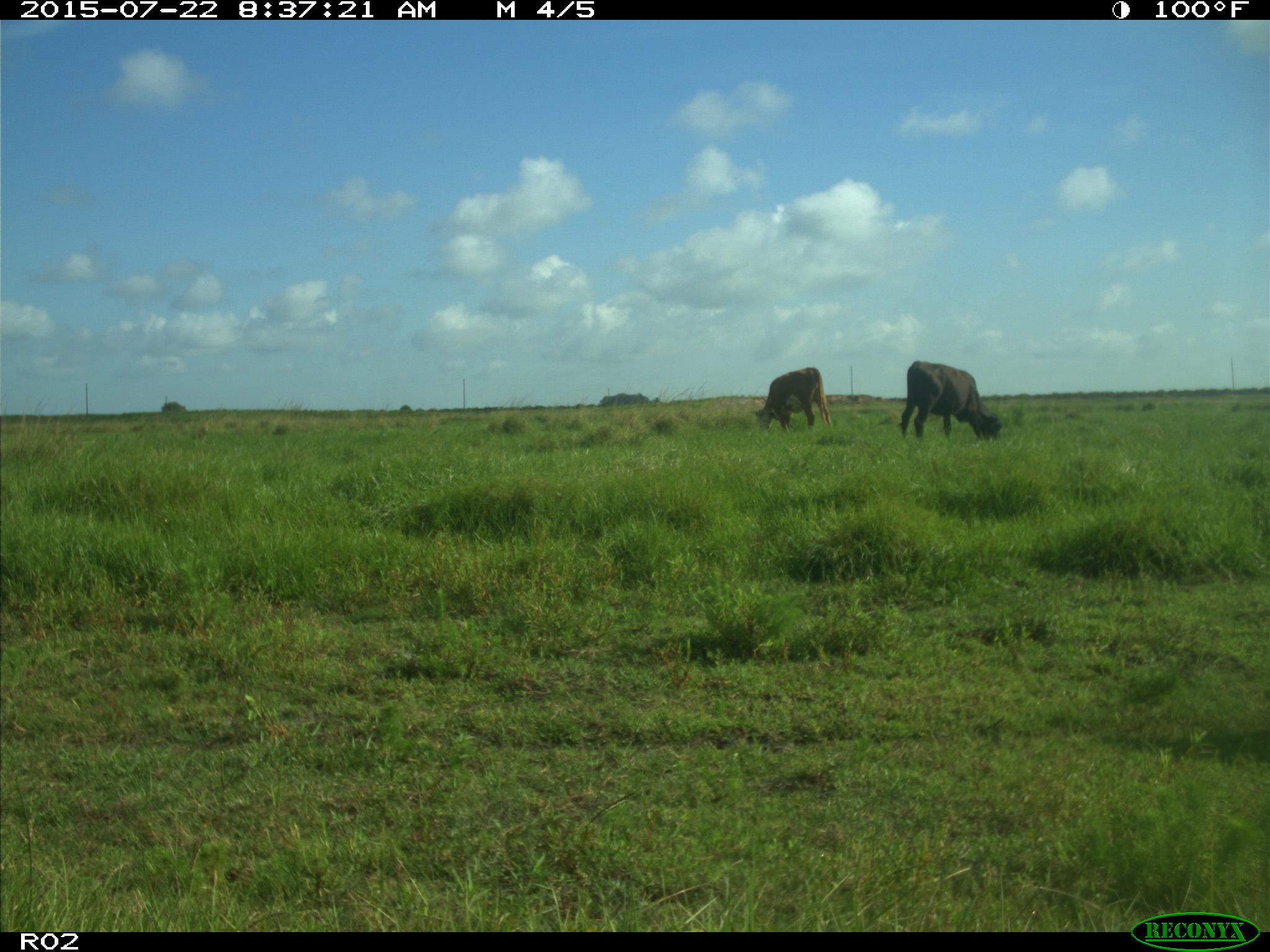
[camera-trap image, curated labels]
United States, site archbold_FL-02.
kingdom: Animalia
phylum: Chordata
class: Mammalia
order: Artiodactyla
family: Bovidae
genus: Bos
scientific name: Bos taurus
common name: domestic cow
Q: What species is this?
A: Bos taurus (domestic cow).